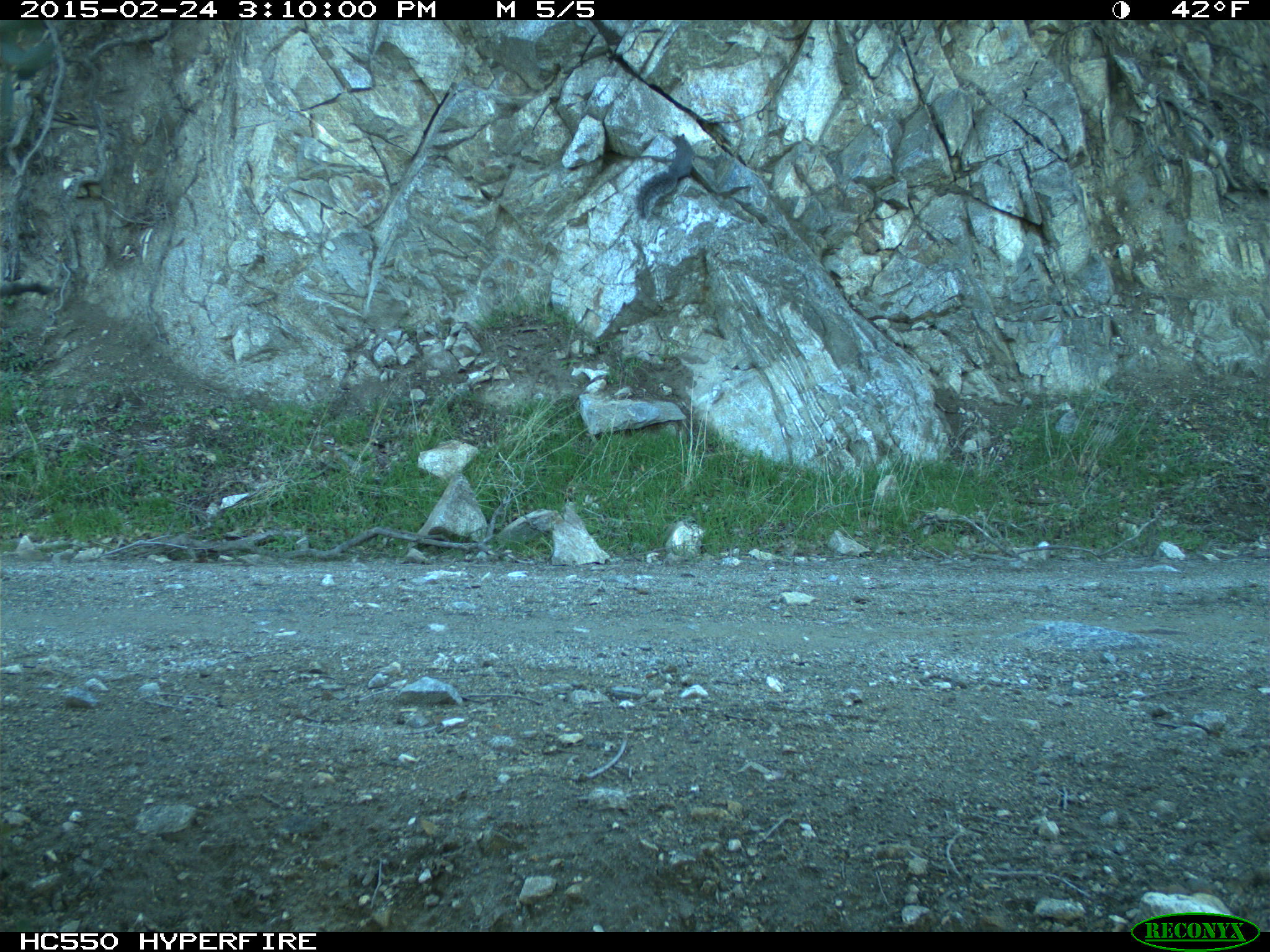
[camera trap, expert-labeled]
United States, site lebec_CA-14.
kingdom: Animalia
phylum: Chordata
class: Mammalia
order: Rodentia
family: Sciuridae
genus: Sciurus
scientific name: Sciurus carolinensis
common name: eastern gray squirrel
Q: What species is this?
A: Sciurus carolinensis (eastern gray squirrel).